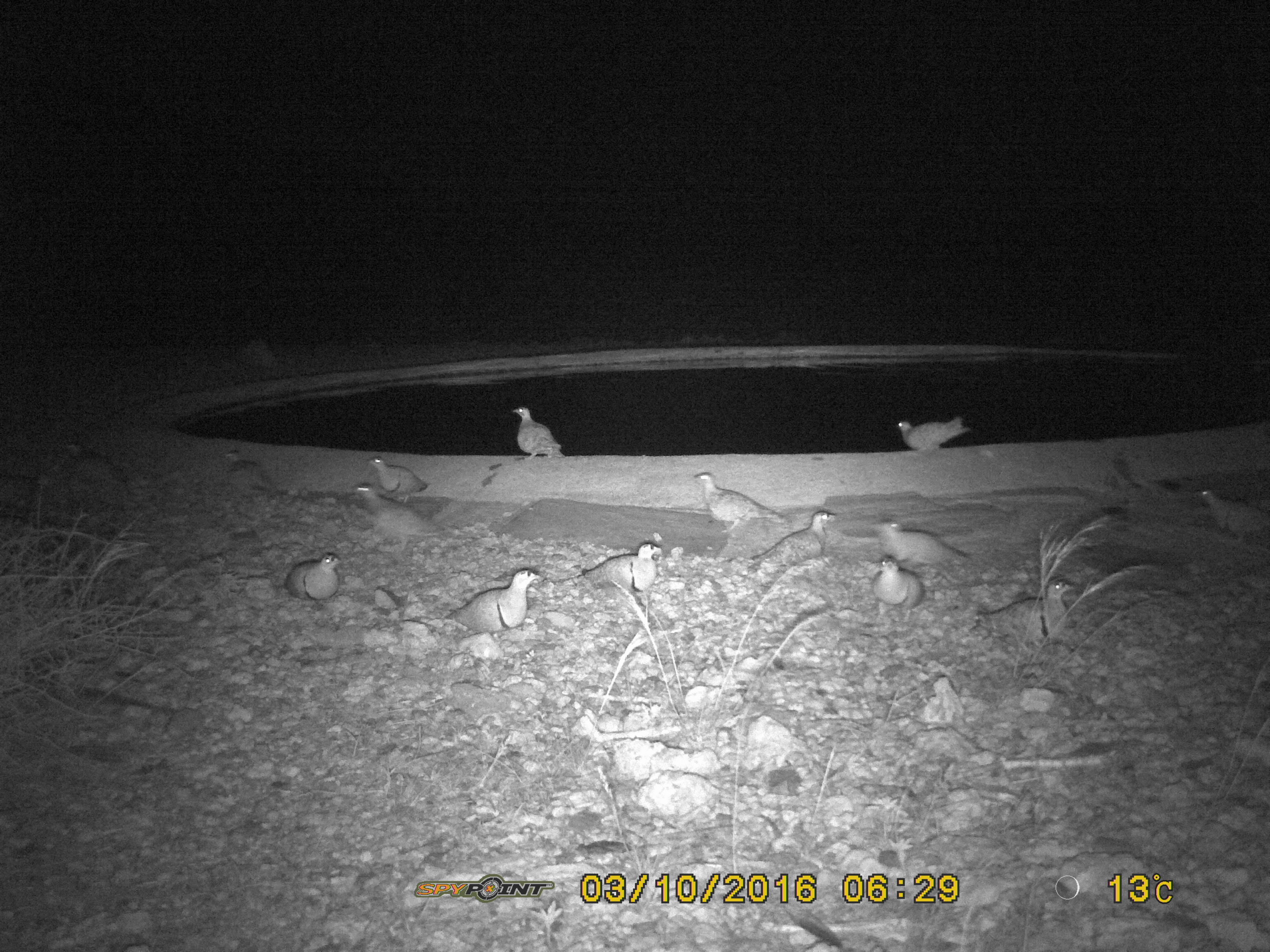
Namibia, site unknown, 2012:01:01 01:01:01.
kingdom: Animalia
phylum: Chordata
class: Aves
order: Pterocliformes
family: Pteroclidae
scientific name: Pteroclidae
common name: sandgrouse